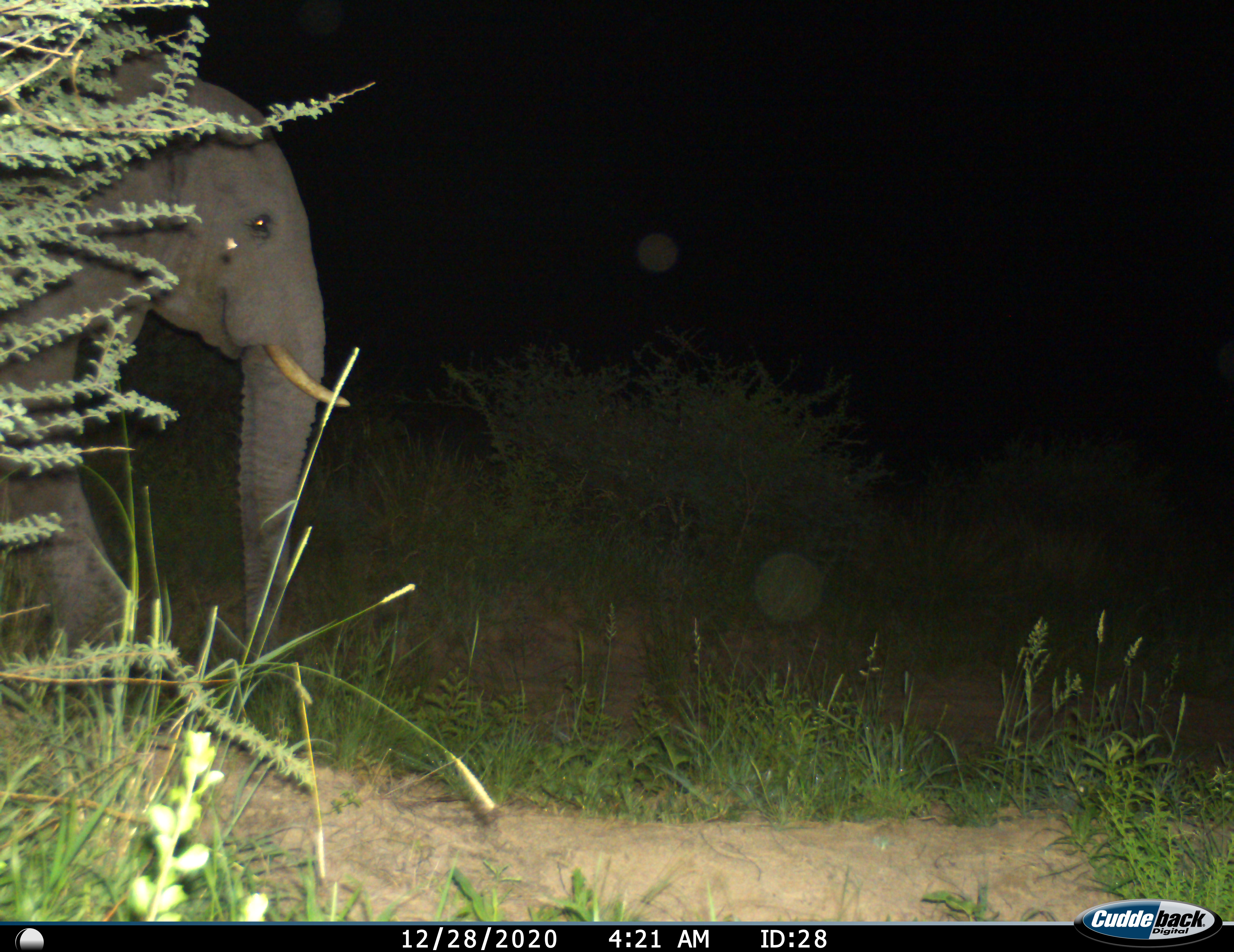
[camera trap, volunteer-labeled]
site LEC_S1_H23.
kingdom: Animalia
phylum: Chordata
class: Mammalia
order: Proboscidea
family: Elephantidae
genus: Loxodonta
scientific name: Loxodonta africana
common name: african bush elephant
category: elephant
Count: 1.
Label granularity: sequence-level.